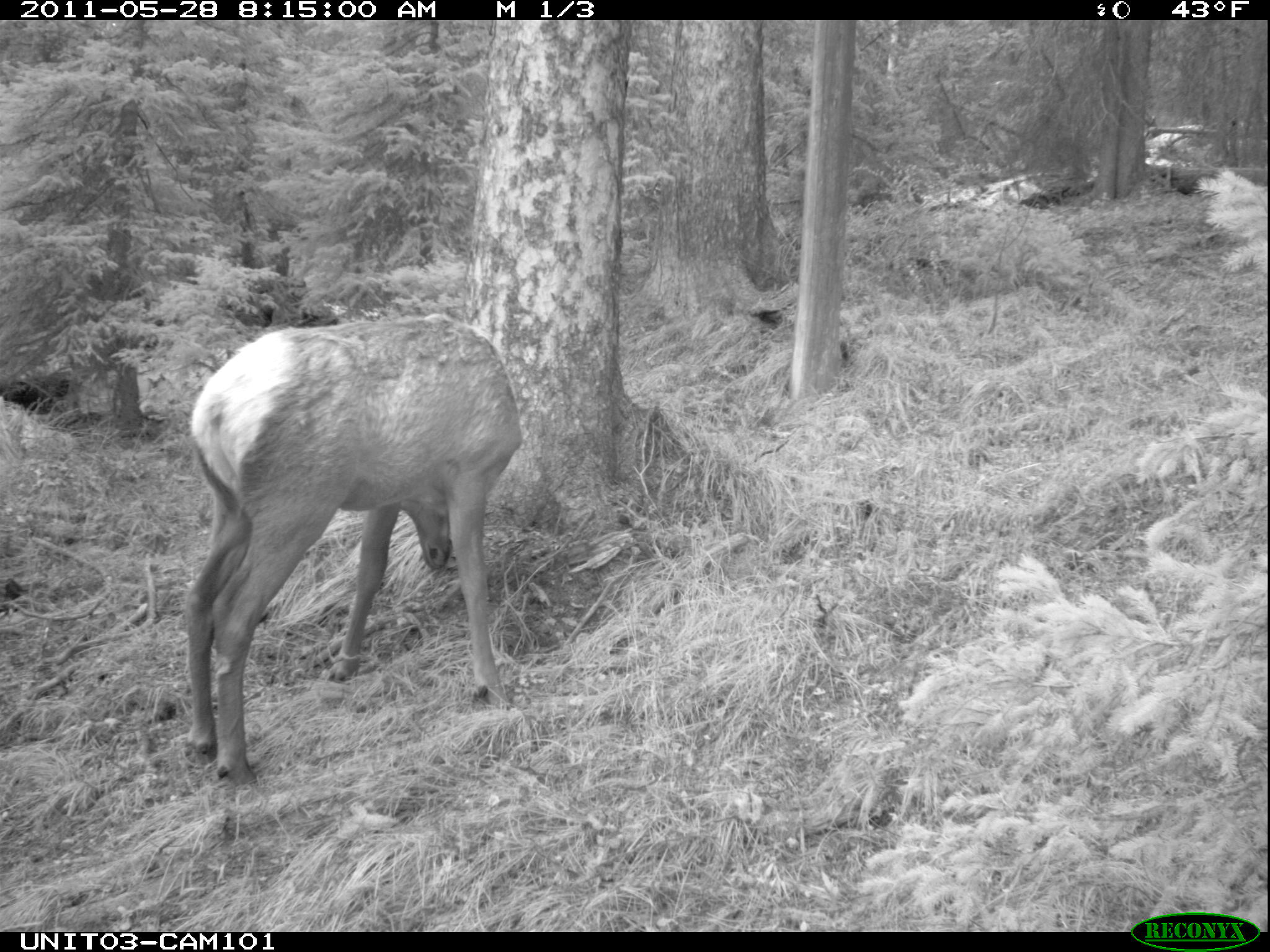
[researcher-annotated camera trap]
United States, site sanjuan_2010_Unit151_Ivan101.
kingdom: Animalia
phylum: Chordata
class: Mammalia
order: Artiodactyla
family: Cervidae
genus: Cervus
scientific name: Cervus elaphus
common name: red deer